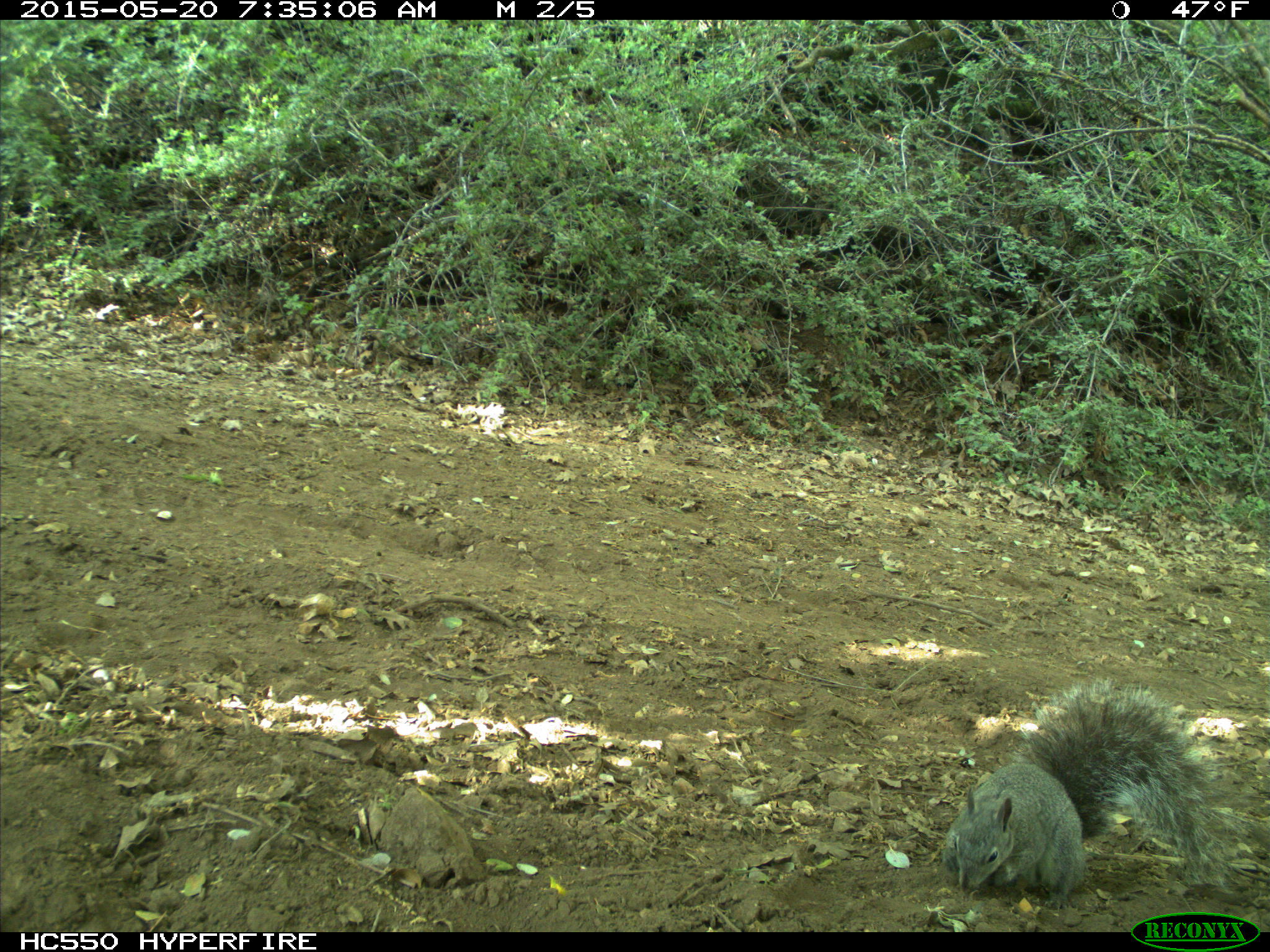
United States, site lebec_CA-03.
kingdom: Animalia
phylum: Chordata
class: Mammalia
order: Rodentia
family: Sciuridae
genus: Sciurus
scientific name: Sciurus carolinensis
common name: eastern gray squirrel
Sciurus carolinensis (eastern gray squirrel).